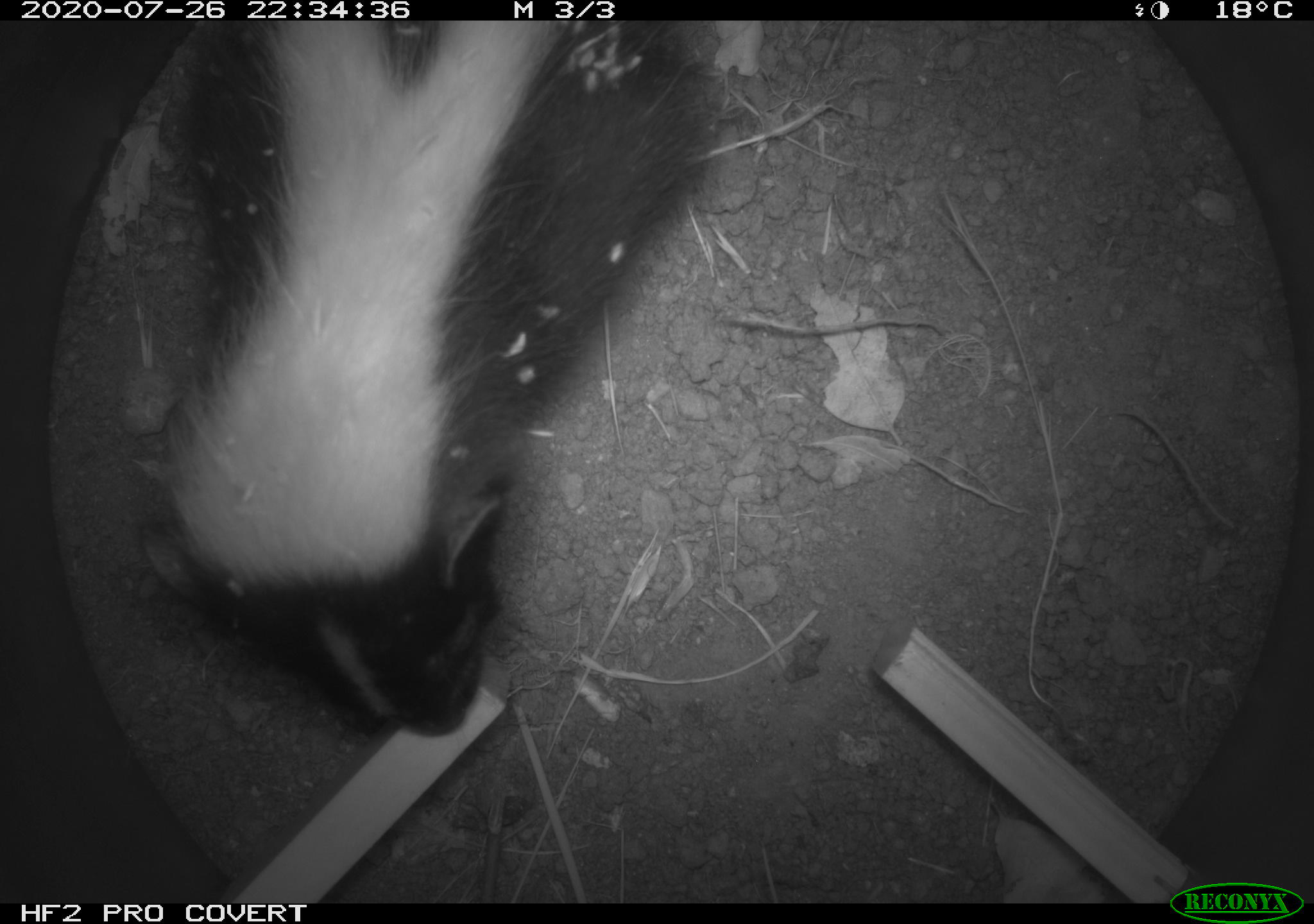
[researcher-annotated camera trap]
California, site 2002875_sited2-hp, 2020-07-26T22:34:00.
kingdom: Animalia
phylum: Chordata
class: Mammalia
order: Carnivora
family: Mephitidae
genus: Mephitis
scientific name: Mephitis mephitis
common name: striped skunk